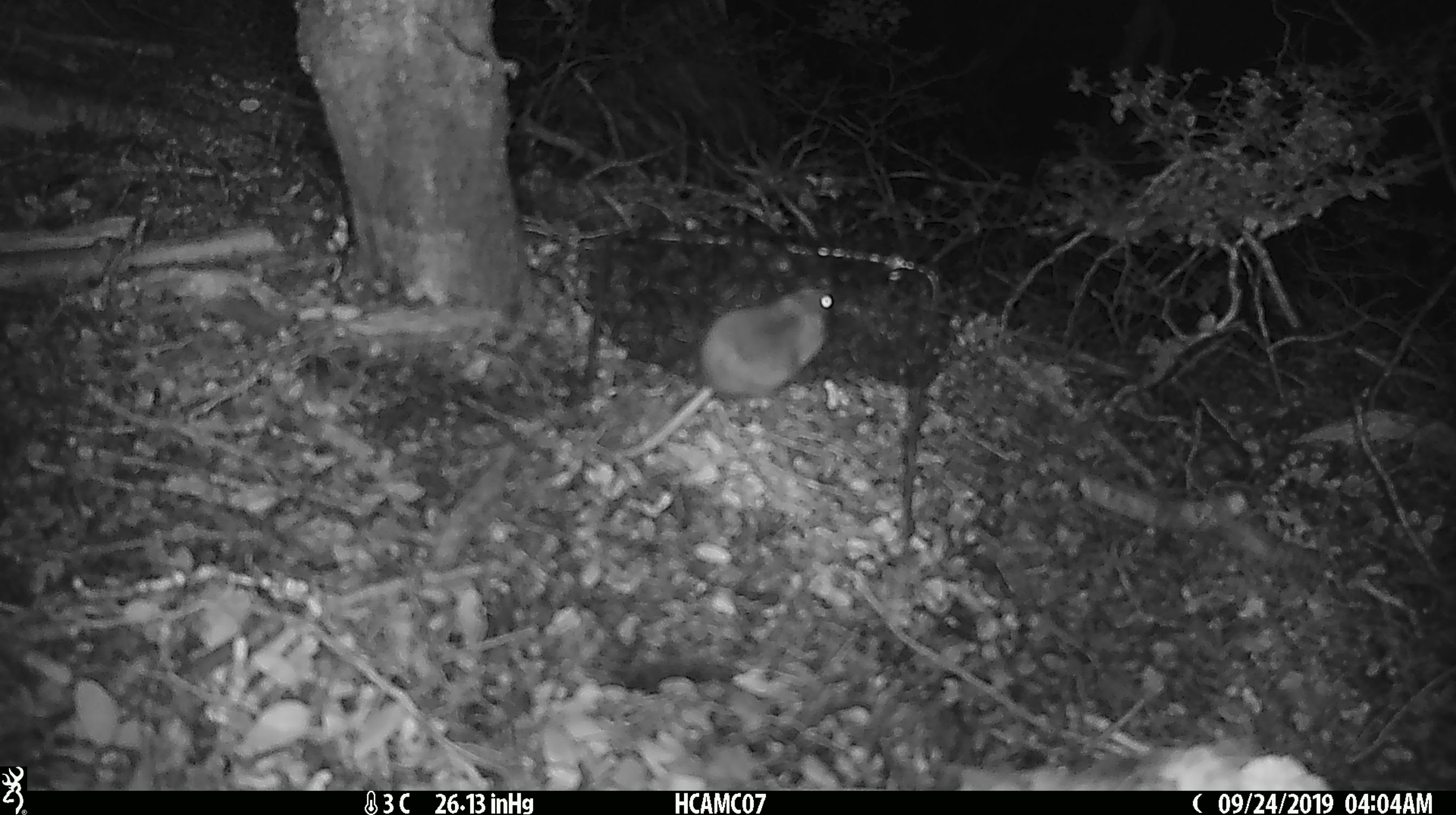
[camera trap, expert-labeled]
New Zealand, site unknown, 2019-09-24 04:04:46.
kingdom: Animalia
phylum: Chordata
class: Mammalia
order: Rodentia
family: Muridae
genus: Mus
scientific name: Mus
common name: mouse